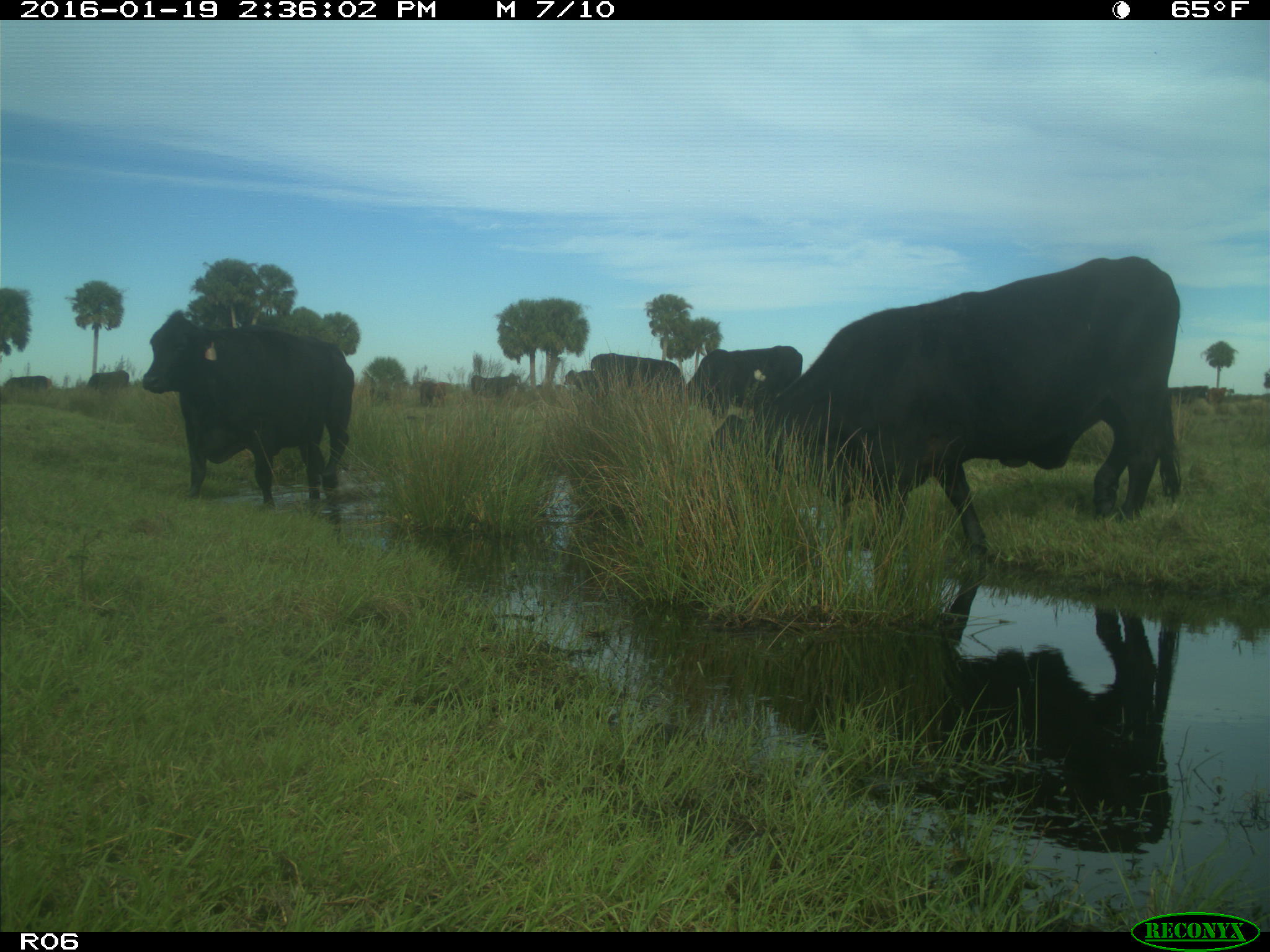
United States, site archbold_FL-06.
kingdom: Animalia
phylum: Chordata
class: Mammalia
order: Artiodactyla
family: Bovidae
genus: Bos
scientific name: Bos taurus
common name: domestic cow